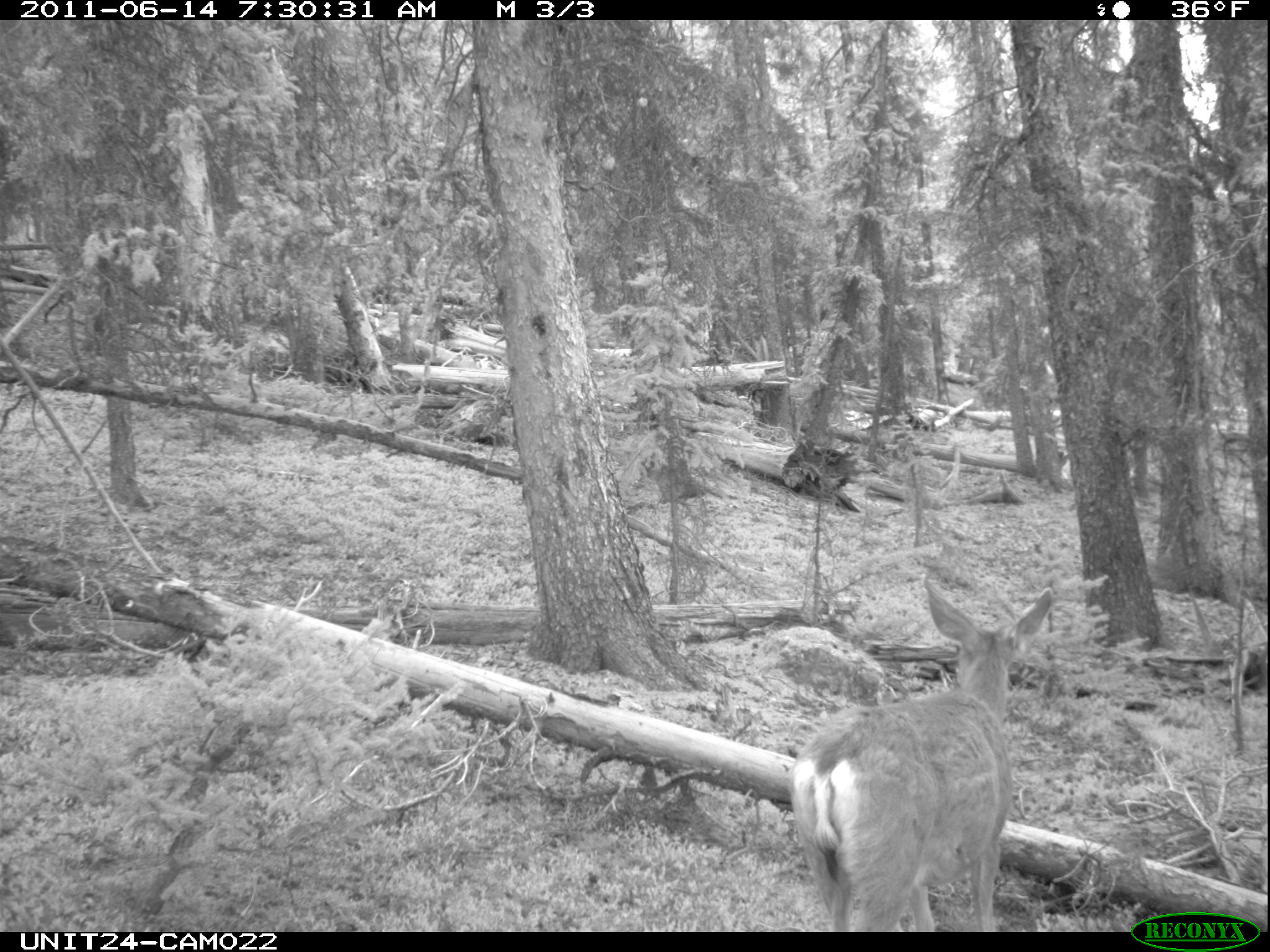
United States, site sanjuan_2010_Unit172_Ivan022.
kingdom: Animalia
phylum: Chordata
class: Mammalia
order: Artiodactyla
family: Cervidae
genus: Odocoileus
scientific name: Odocoileus hemionus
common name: mule deer